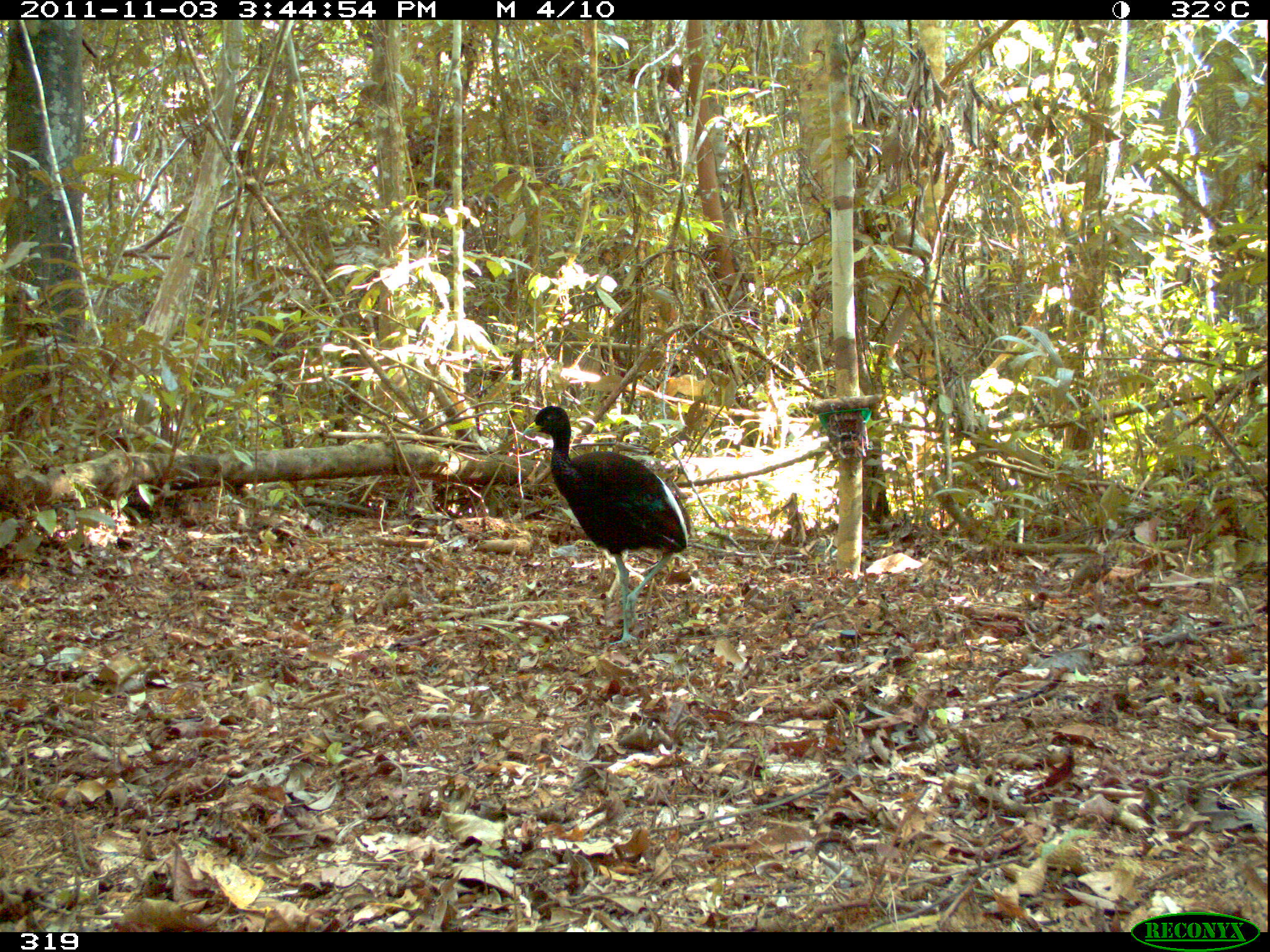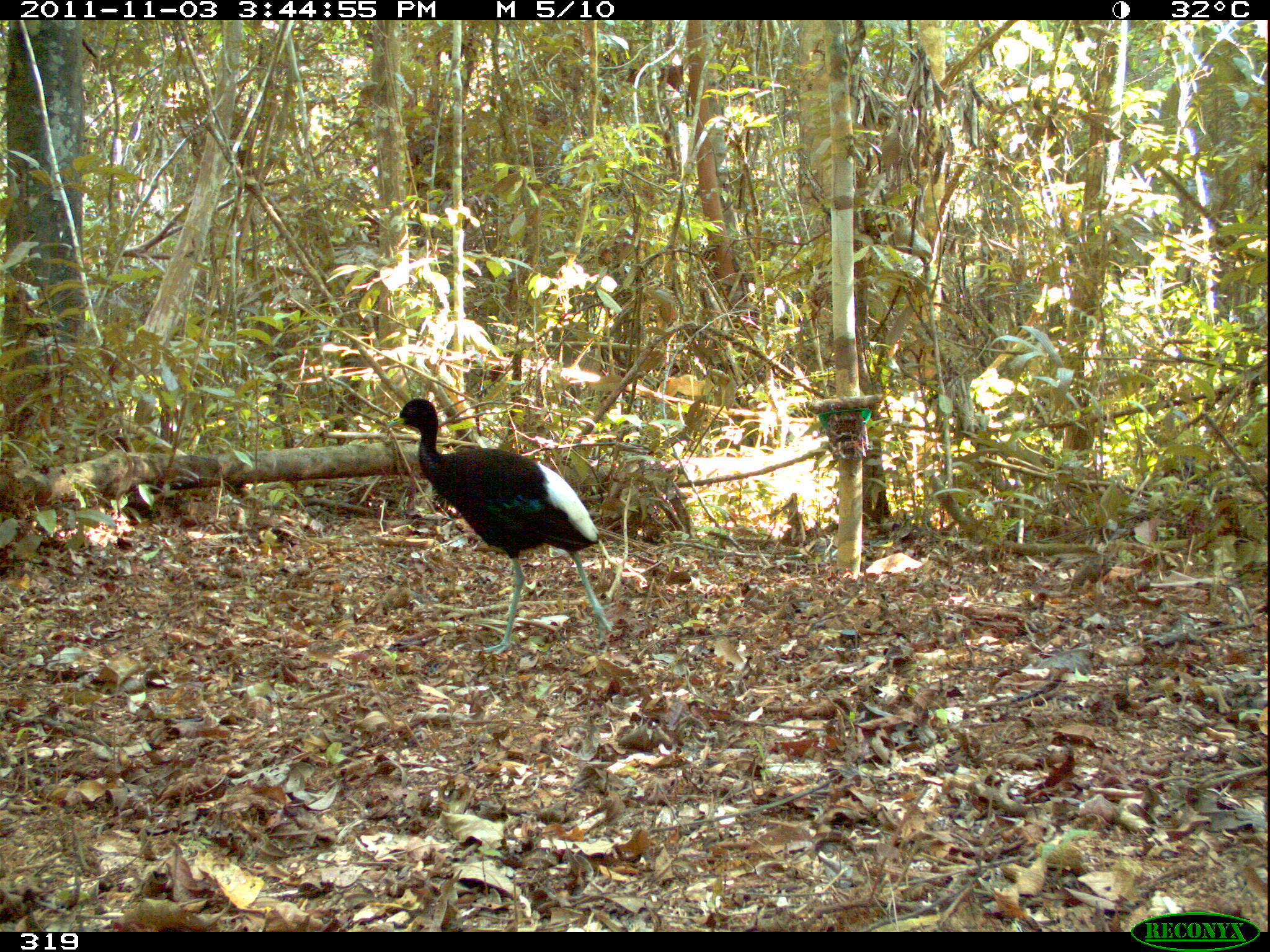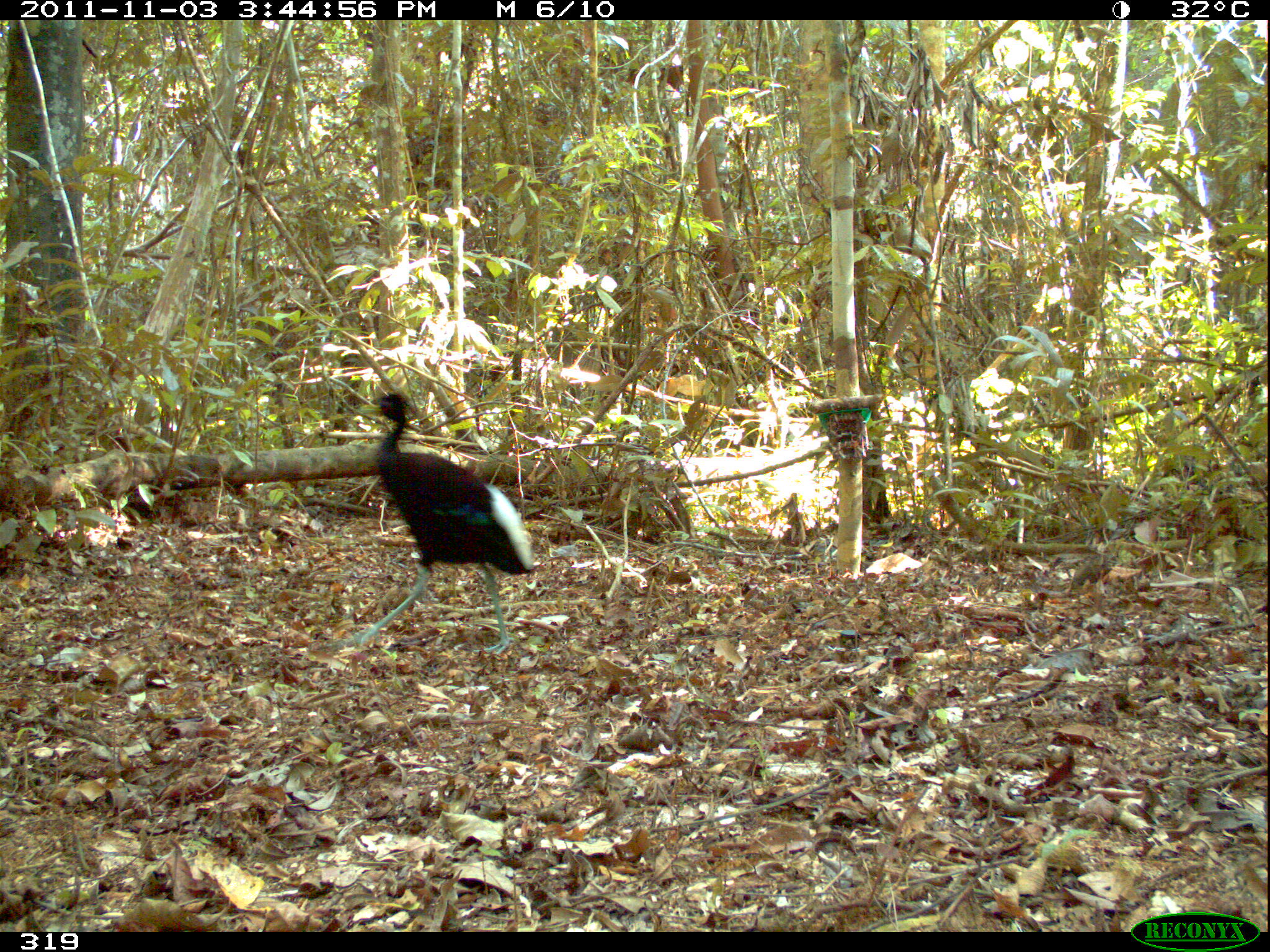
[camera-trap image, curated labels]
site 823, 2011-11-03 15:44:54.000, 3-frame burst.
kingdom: Animalia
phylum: Chordata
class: Aves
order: Gruiformes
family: Psophiidae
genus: Psophia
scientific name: Psophia leucoptera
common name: pale-winged trumpeter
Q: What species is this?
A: Psophia leucoptera (pale-winged trumpeter).